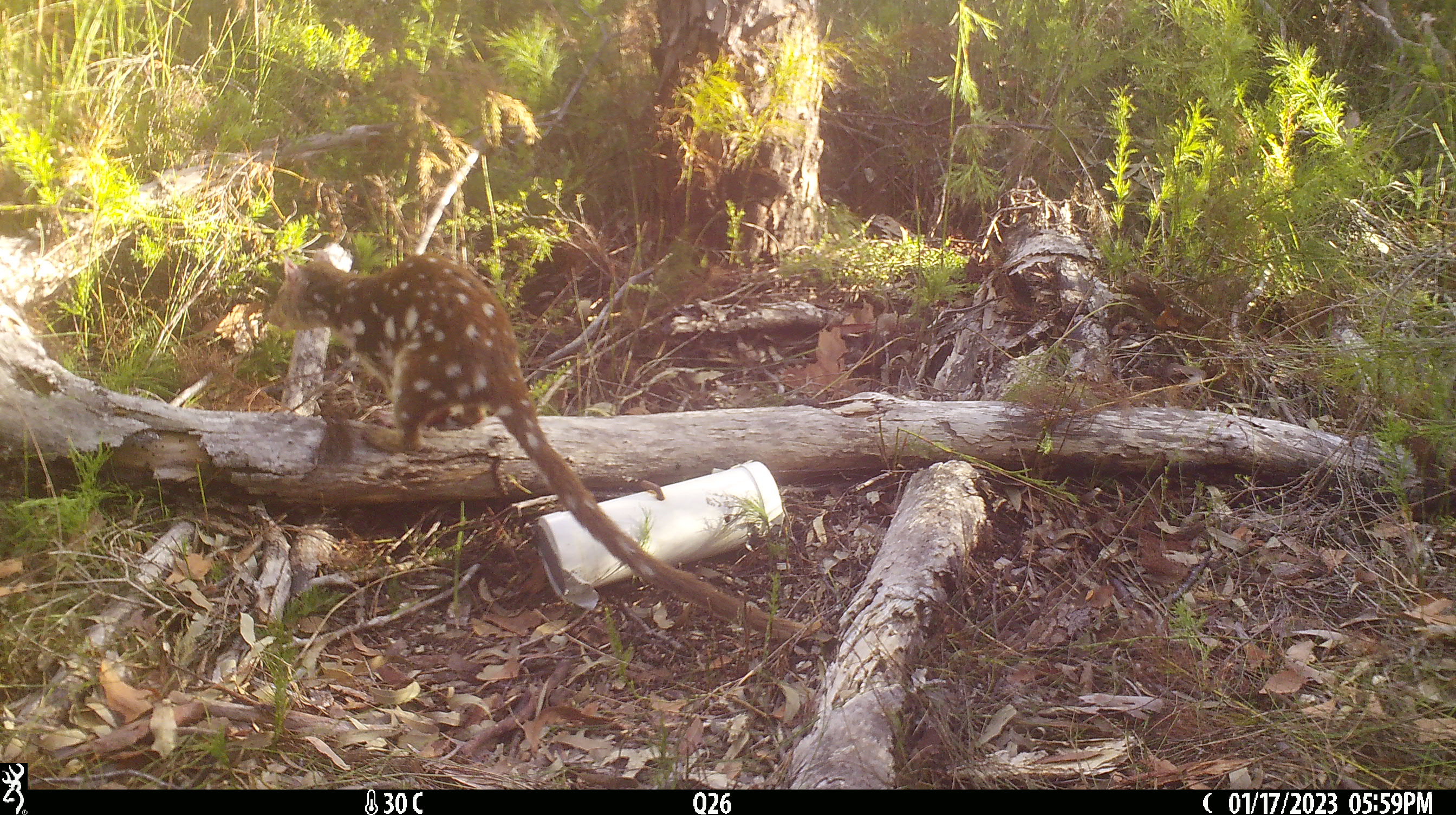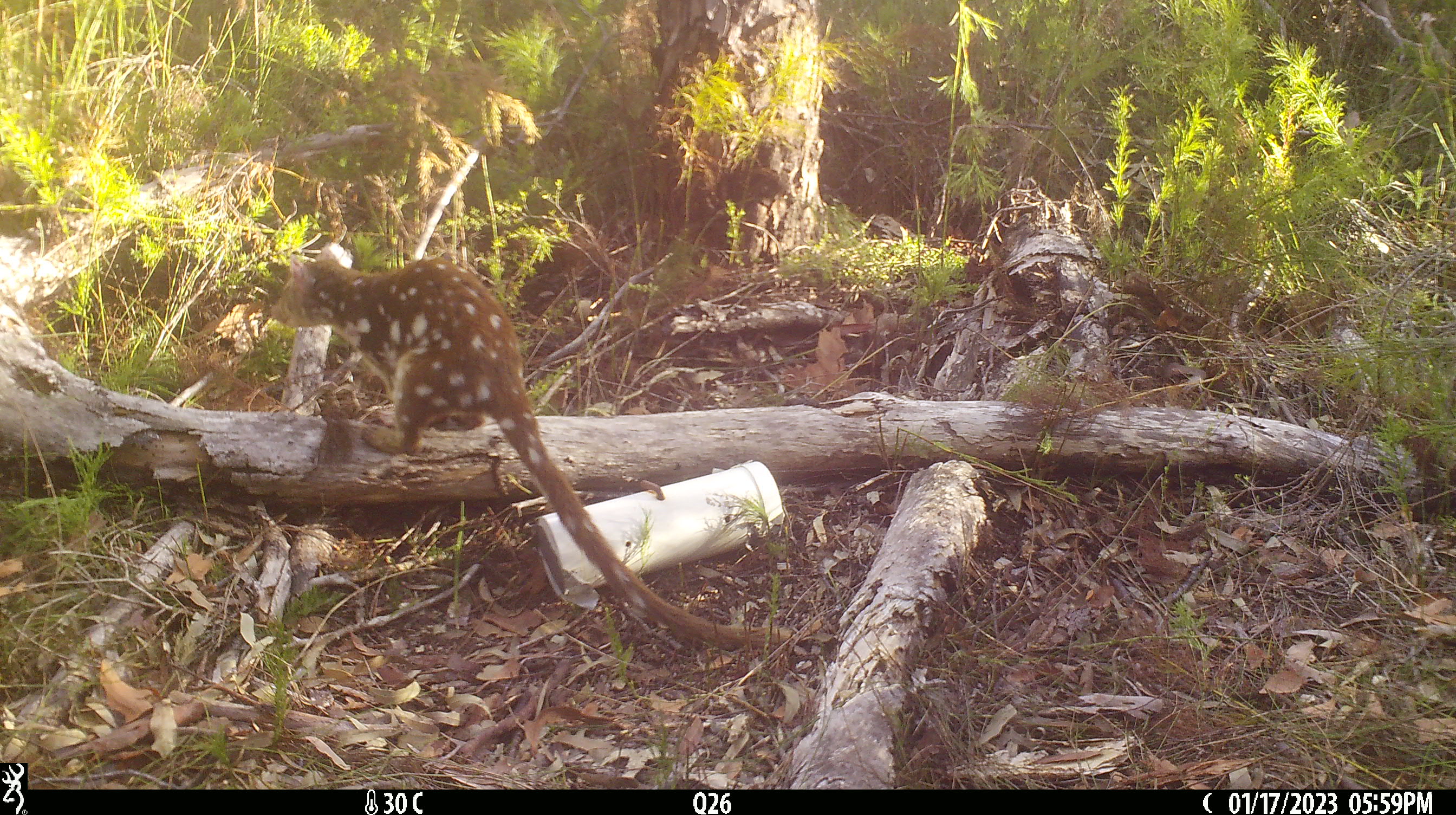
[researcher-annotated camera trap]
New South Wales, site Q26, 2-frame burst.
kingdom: Animalia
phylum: Chordata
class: Mammalia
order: Dasyuromorphia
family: Dasyuridae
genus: Dasyurus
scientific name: Dasyurus maculatus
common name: spotted-tailed quoll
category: quoll